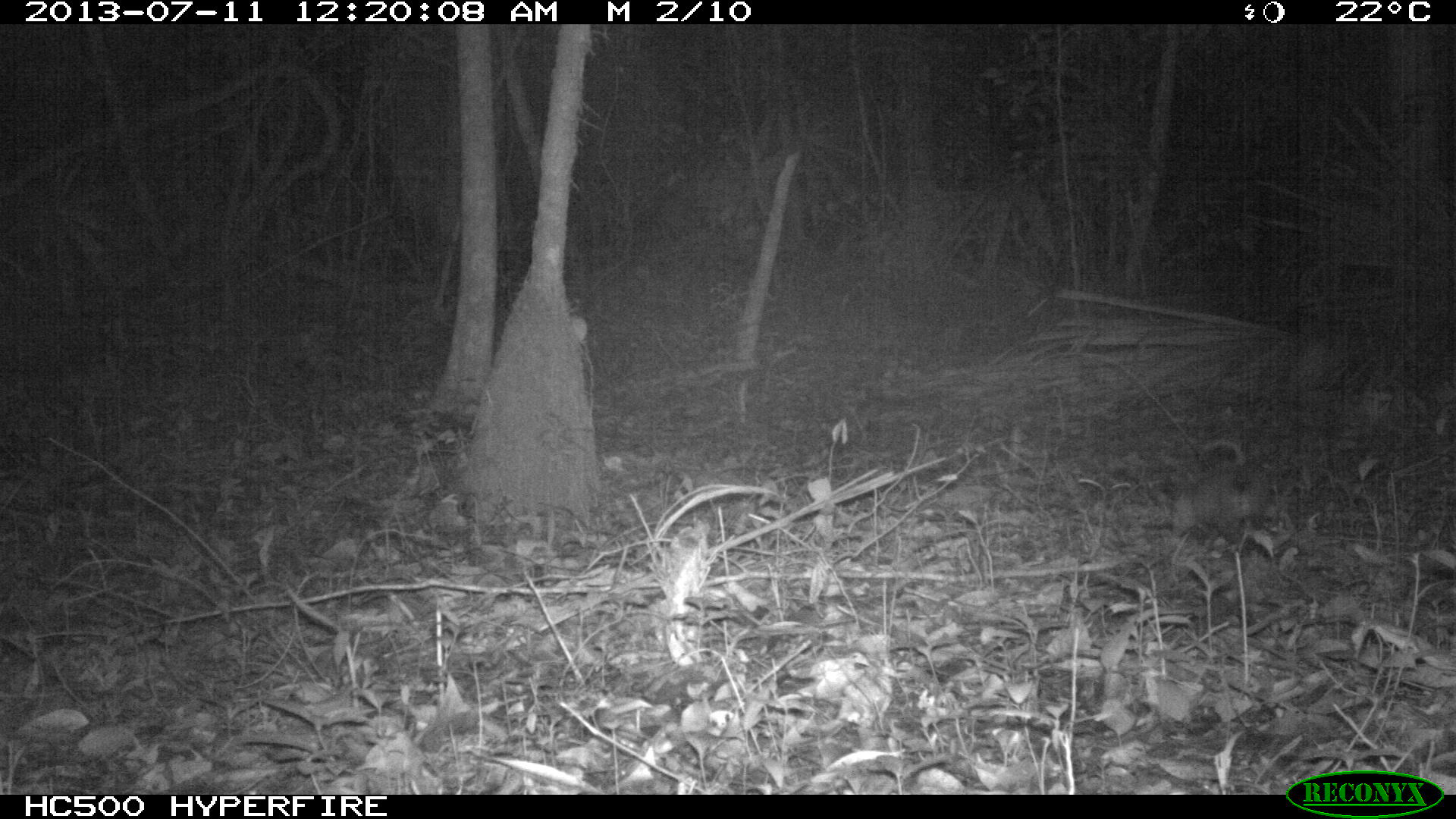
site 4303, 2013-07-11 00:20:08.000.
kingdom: Animalia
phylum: Chordata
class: Mammalia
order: Didelphimorphia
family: Didelphidae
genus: Didelphis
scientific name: Didelphis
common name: american opossums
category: didelphis sp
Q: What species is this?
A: Didelphis sp (american opossums) (Didelphis).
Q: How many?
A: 1.